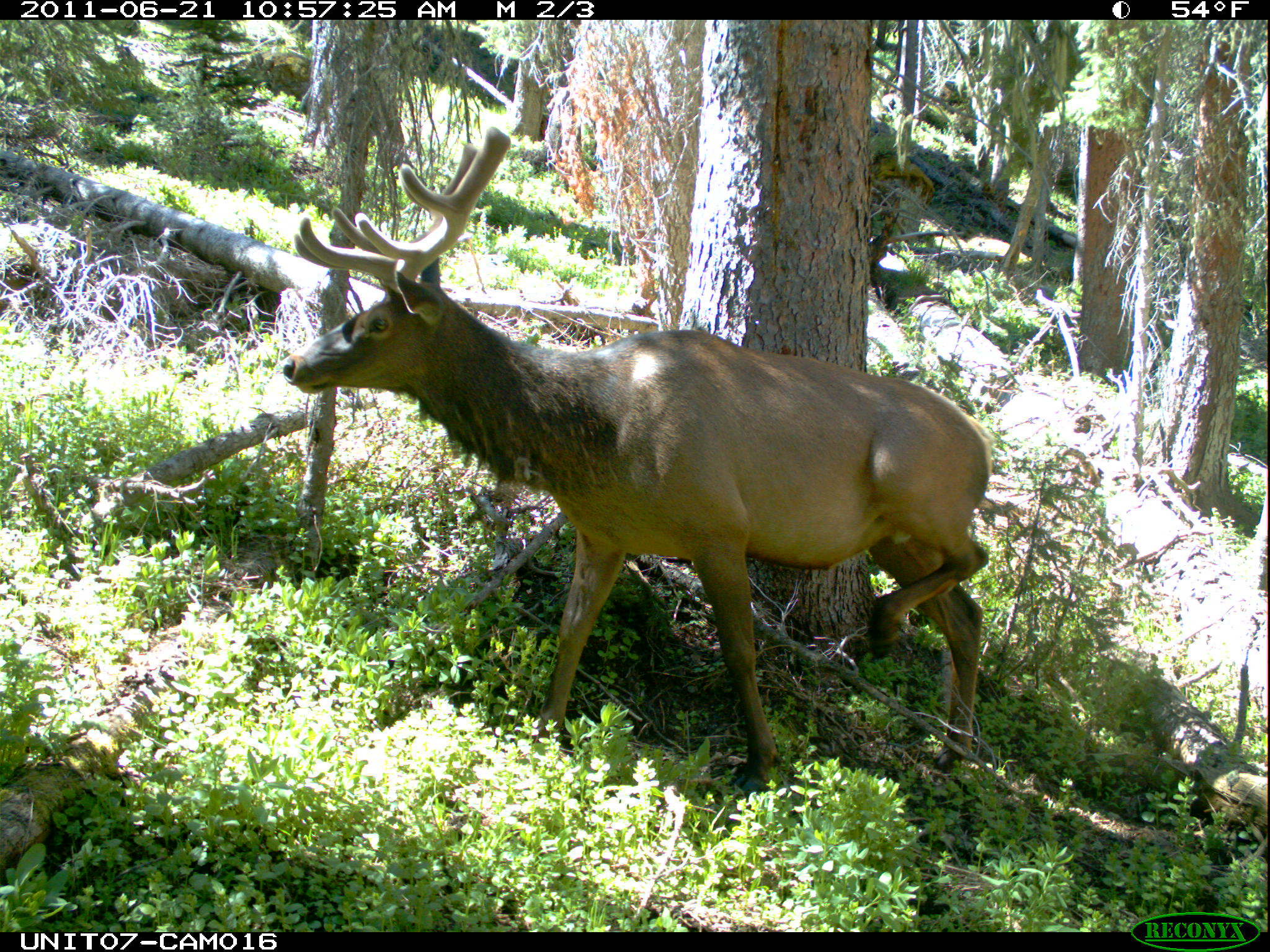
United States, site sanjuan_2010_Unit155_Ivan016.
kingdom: Animalia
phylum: Chordata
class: Mammalia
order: Artiodactyla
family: Cervidae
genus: Cervus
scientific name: Cervus elaphus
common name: red deer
Cervus elaphus (red deer).